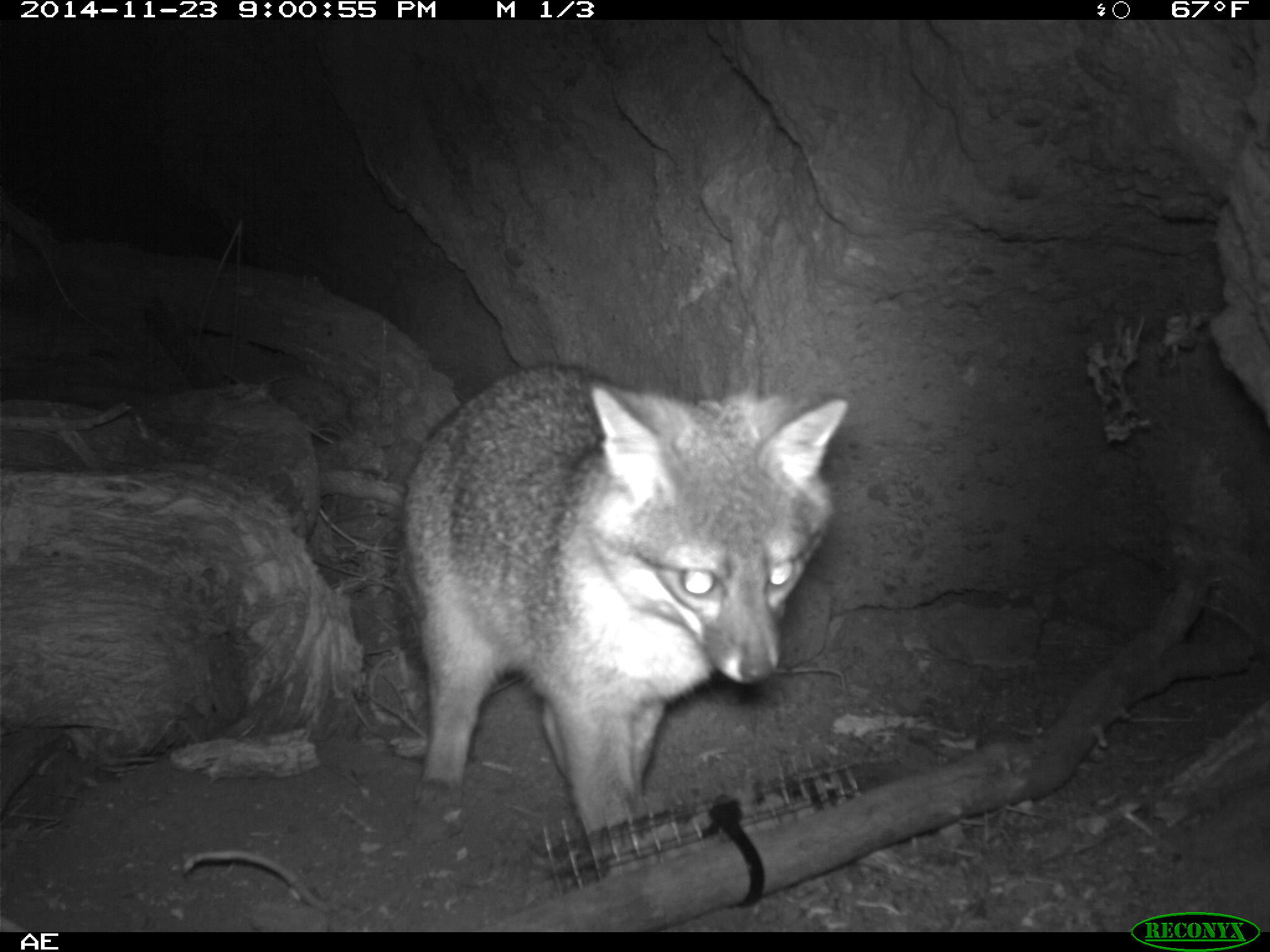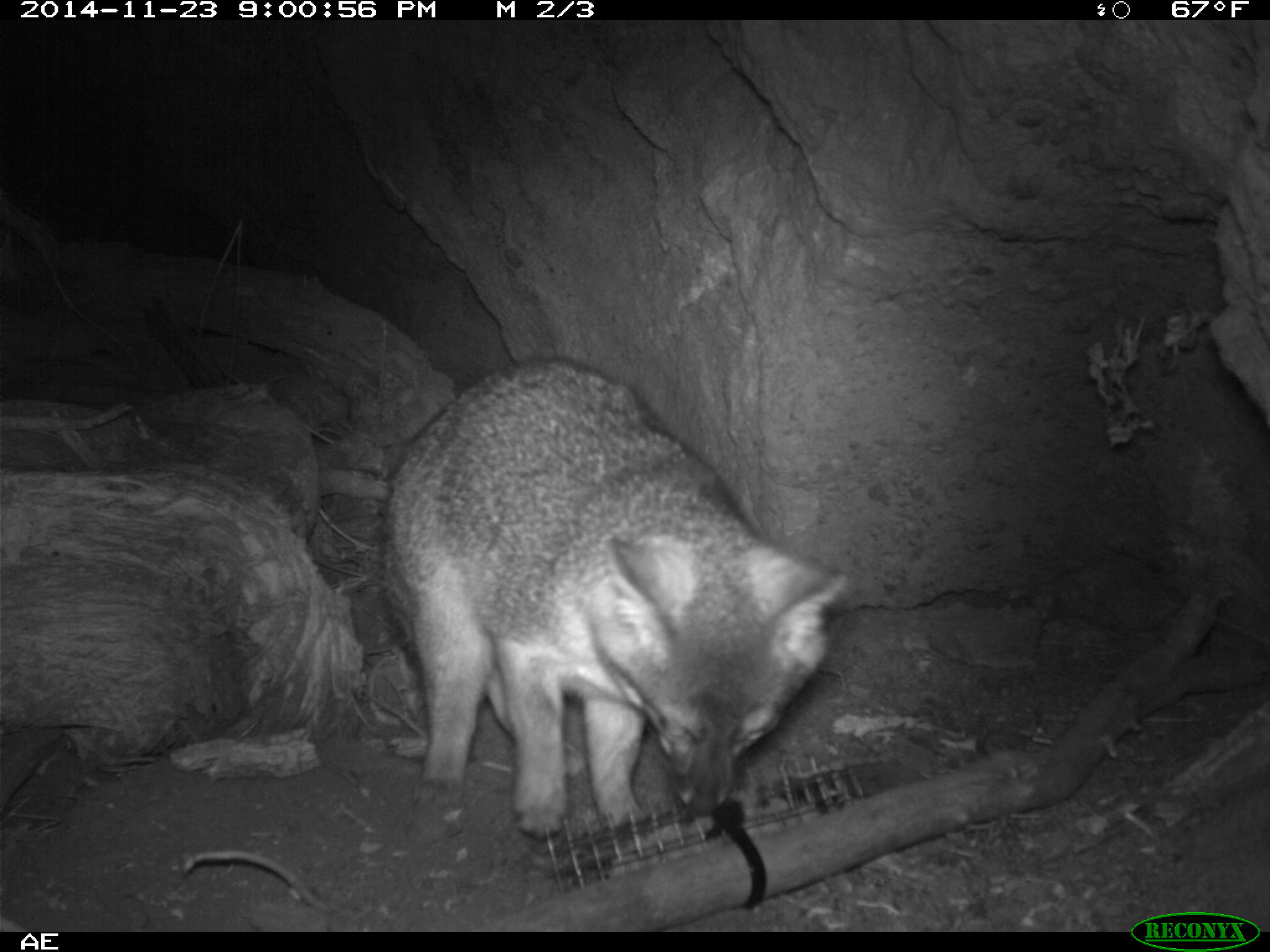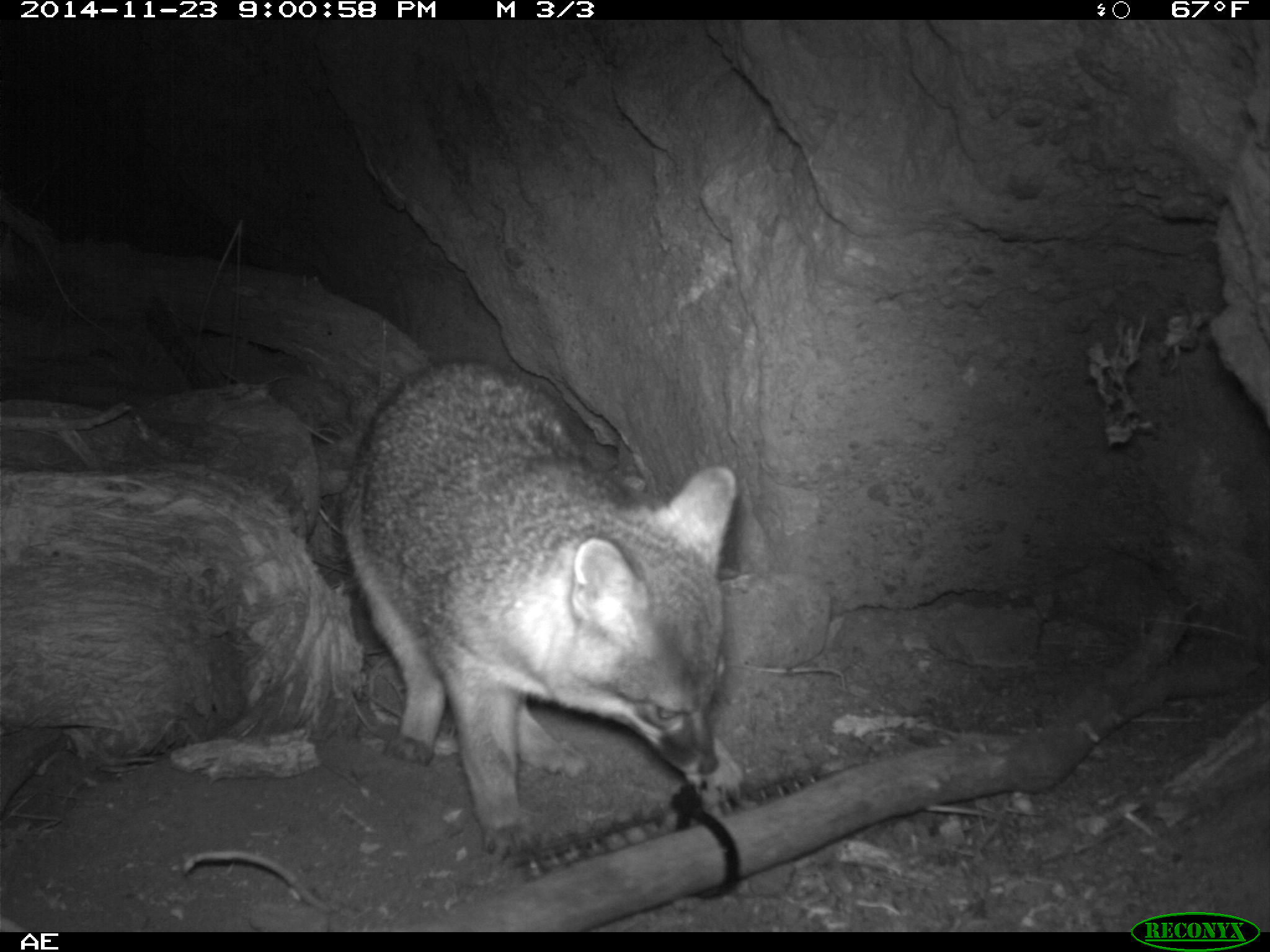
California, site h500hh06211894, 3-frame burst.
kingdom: Animalia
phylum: Chordata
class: Mammalia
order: Carnivora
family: Canidae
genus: Urocyon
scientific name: Urocyon littoralis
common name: island fox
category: fox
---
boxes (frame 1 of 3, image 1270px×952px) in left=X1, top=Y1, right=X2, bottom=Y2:
fox: left=402, top=361, right=847, bottom=831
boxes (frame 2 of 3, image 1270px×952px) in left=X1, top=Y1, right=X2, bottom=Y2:
fox: left=375, top=352, right=847, bottom=837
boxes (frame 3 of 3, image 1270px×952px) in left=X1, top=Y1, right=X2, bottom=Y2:
fox: left=338, top=358, right=736, bottom=859